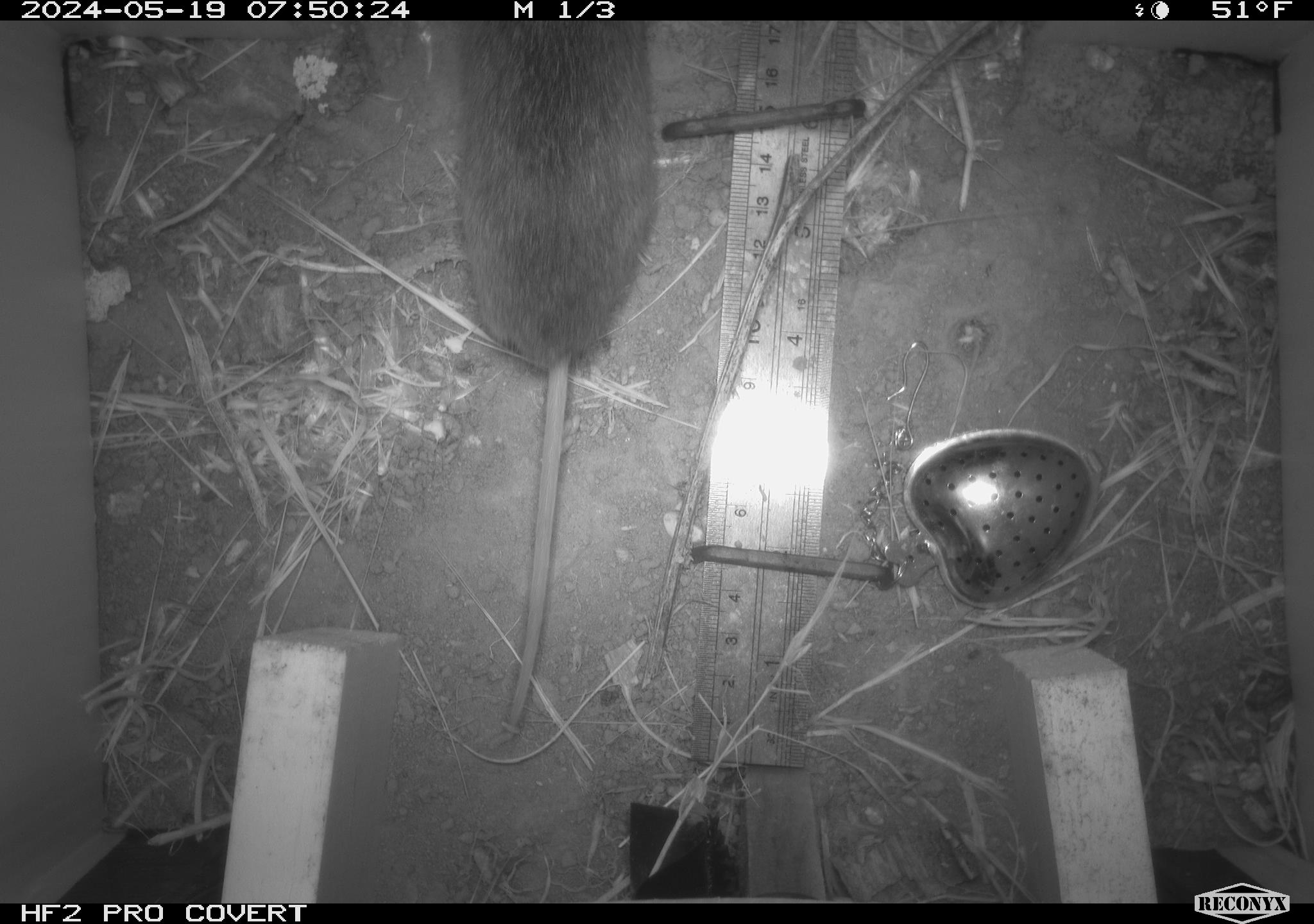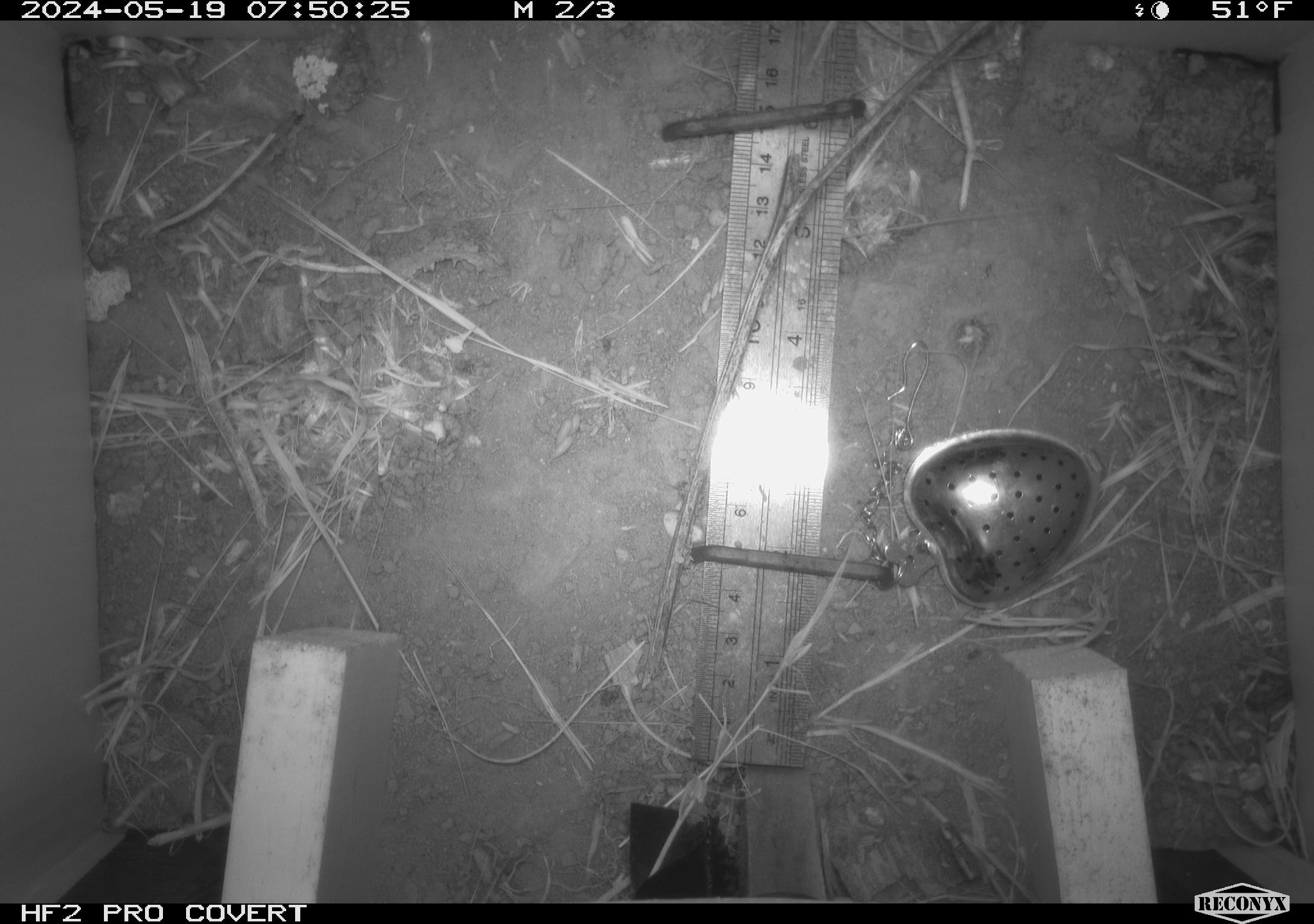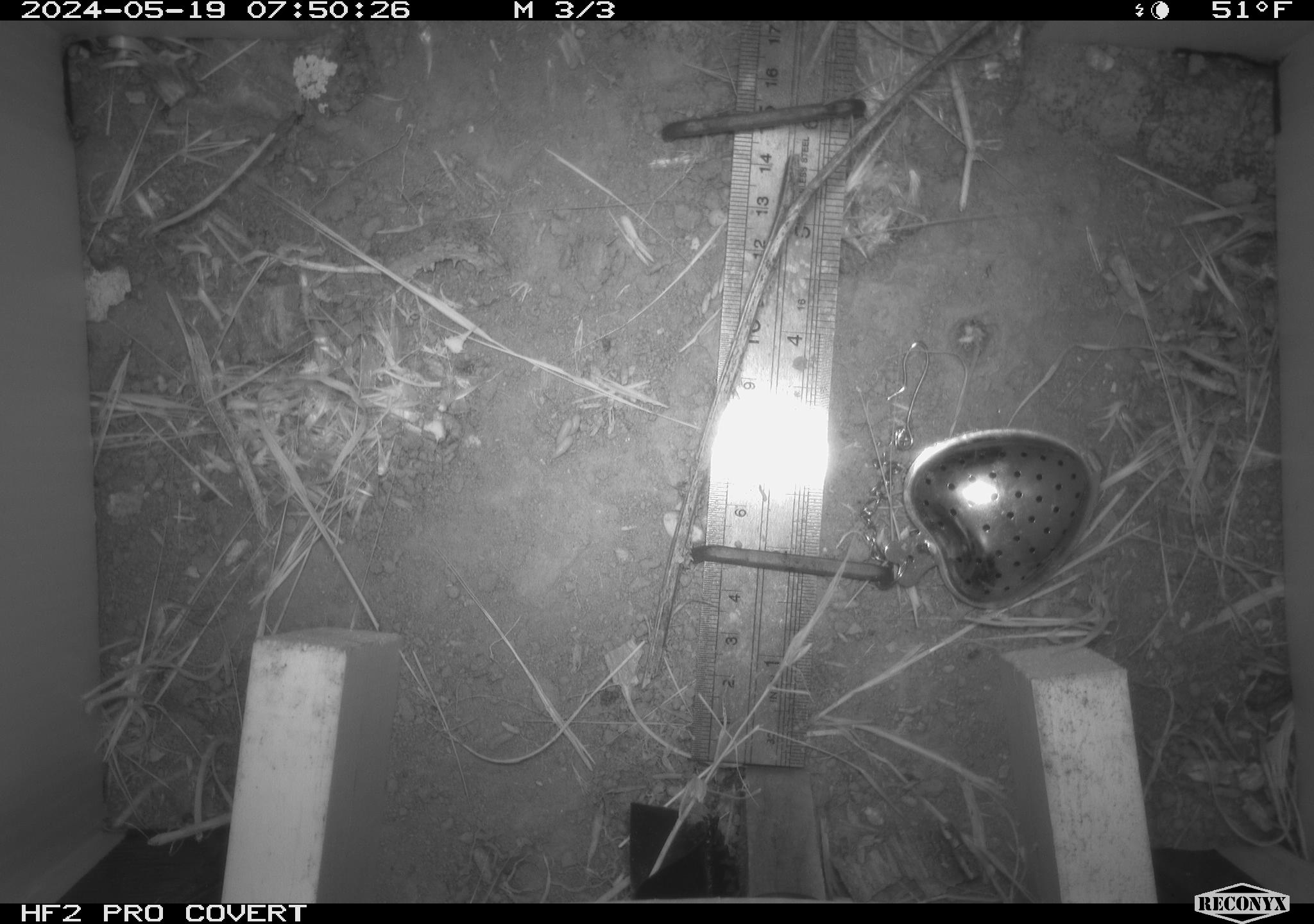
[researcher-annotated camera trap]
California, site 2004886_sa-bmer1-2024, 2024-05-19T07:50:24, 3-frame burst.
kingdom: Animalia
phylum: Chordata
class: Mammalia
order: Rodentia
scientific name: Rodentia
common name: woodrat or rat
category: woodrat or rat species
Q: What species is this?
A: Woodrat or rat species (woodrat or rat) (Rodentia).